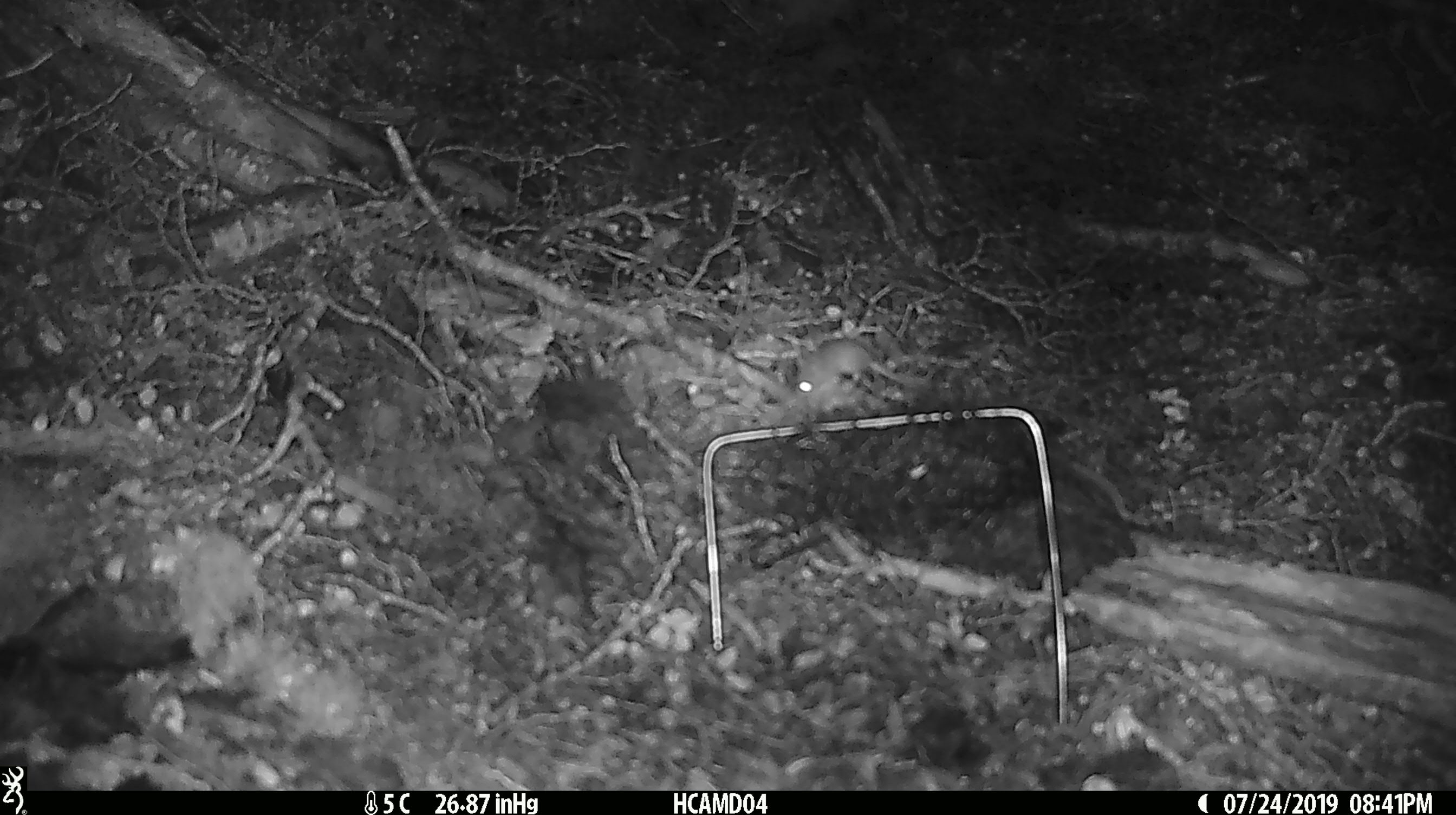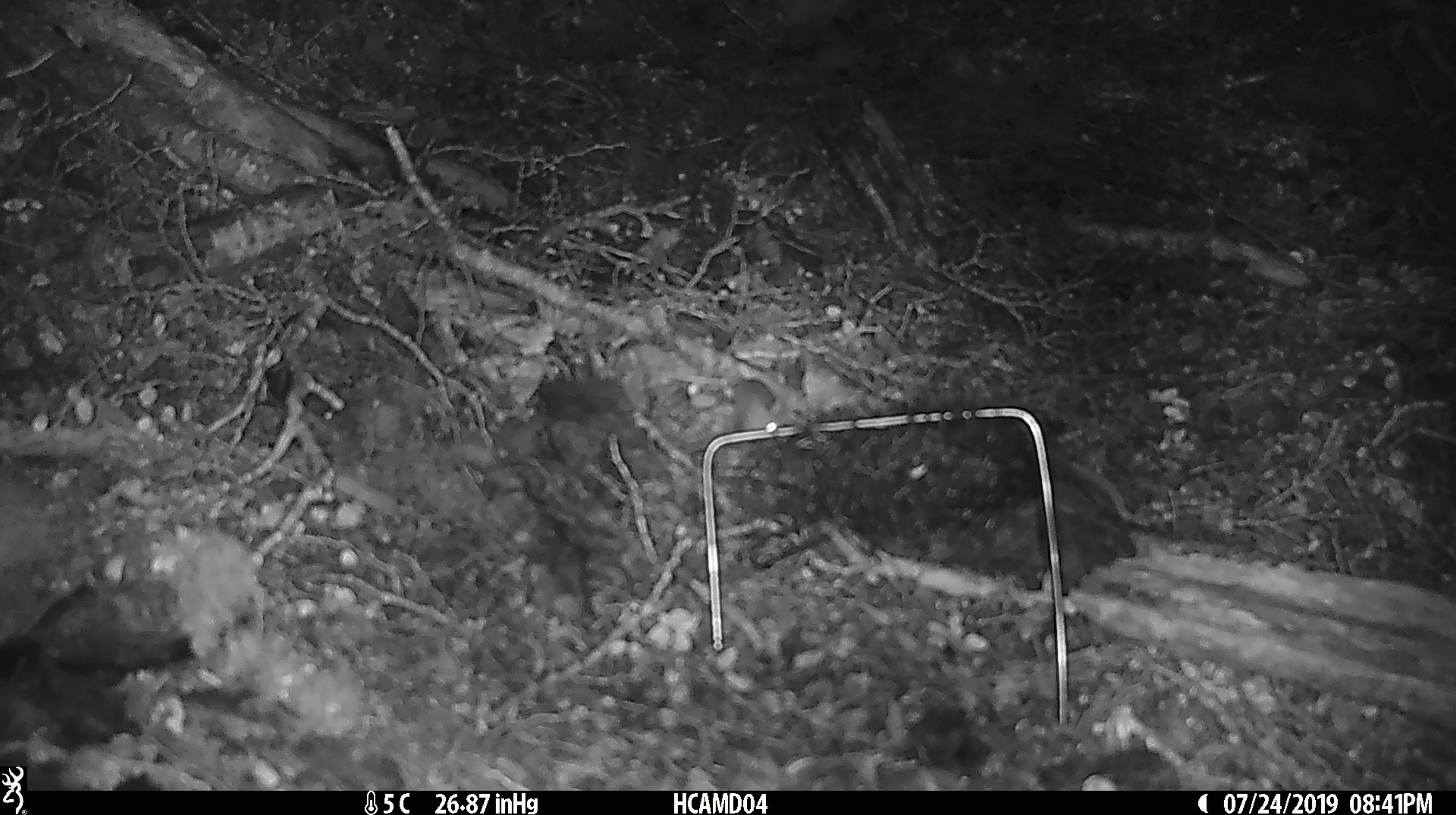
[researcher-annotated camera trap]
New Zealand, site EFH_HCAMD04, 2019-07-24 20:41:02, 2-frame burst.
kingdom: Animalia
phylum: Chordata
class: Mammalia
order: Rodentia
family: Muridae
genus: Mus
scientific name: Mus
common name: mouse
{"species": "mouse (Mus)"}